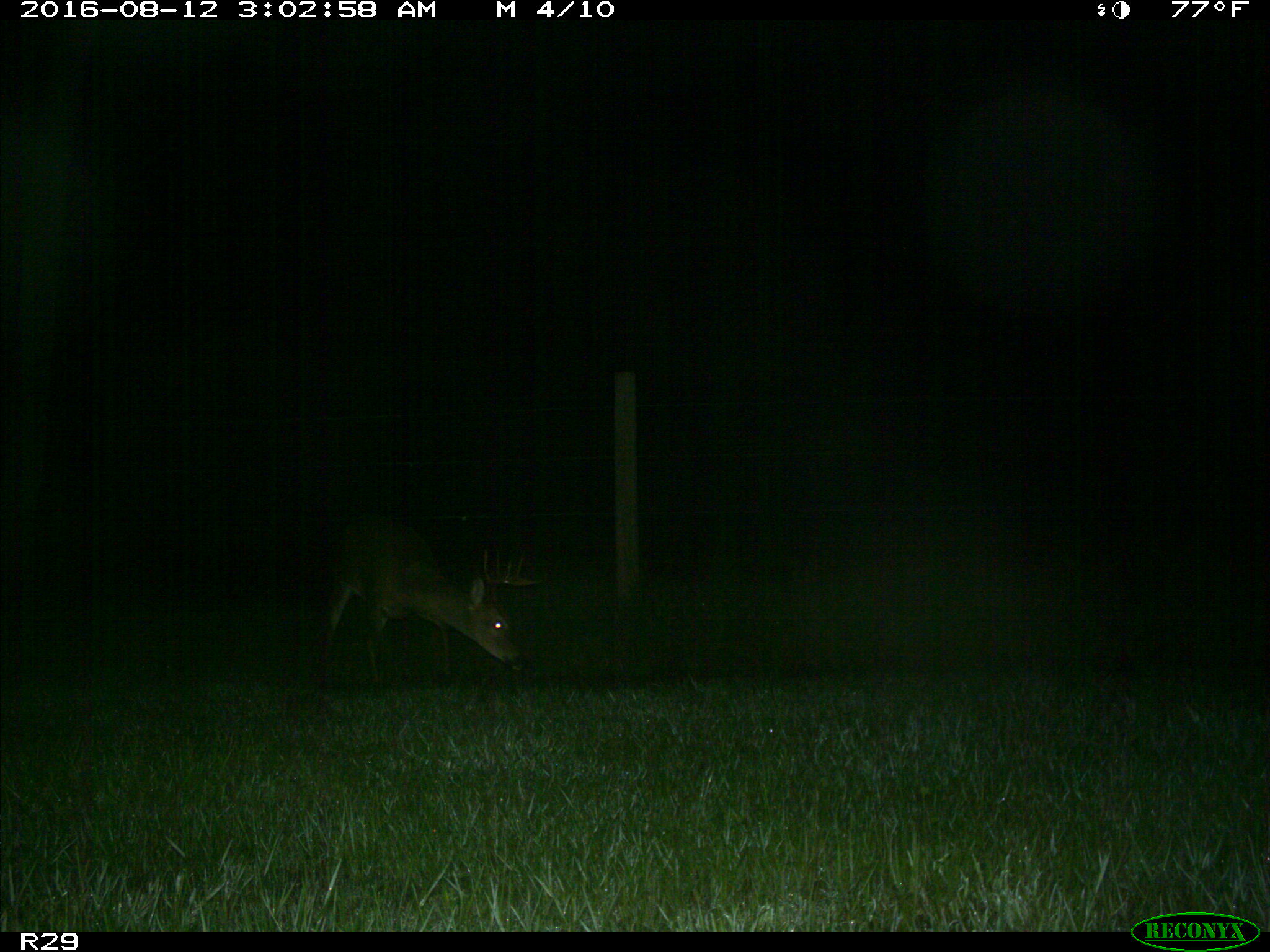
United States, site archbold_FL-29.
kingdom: Animalia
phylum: Chordata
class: Mammalia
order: Artiodactyla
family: Cervidae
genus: Odocoileus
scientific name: Odocoileus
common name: deer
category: unidentified deer